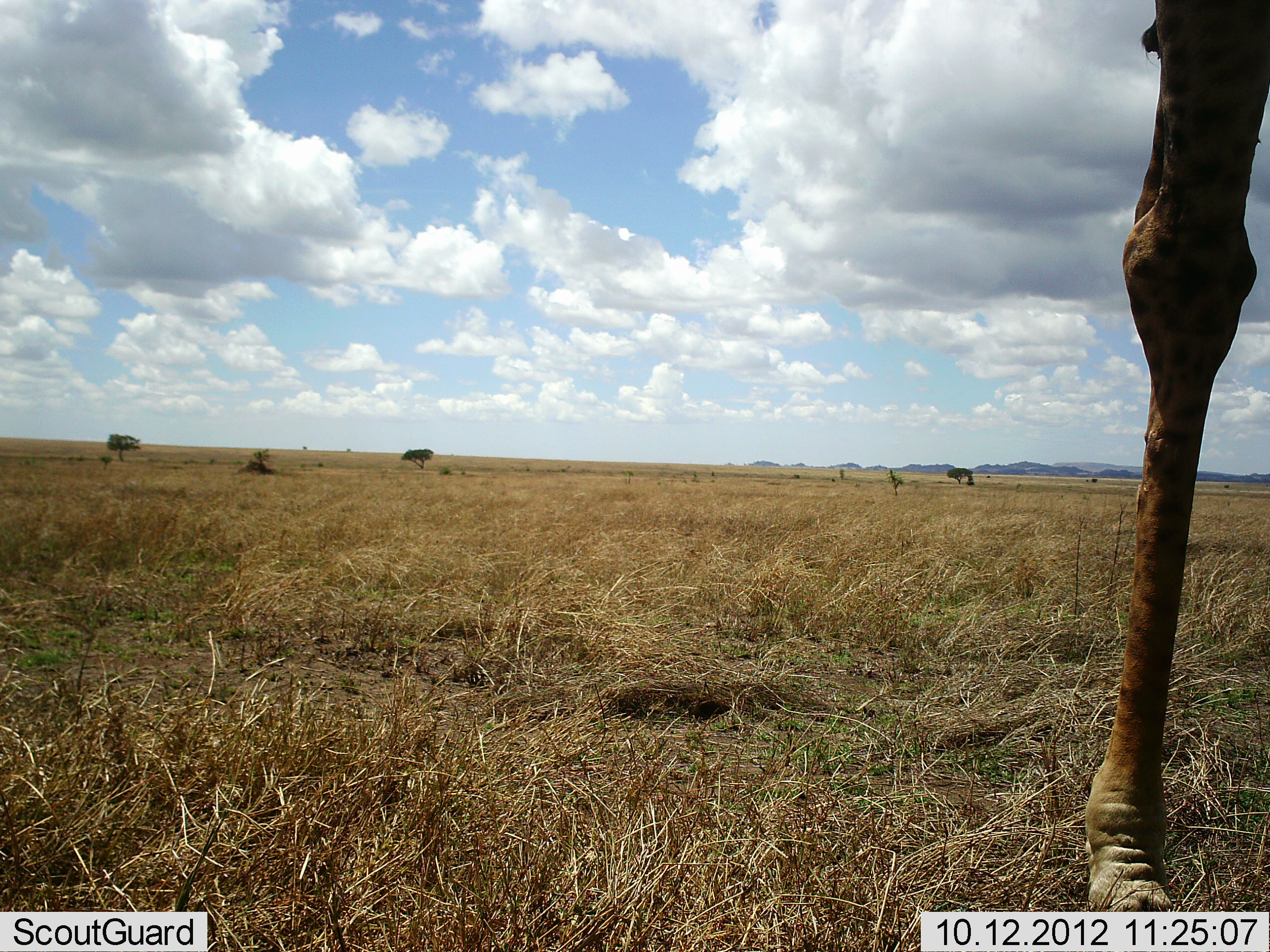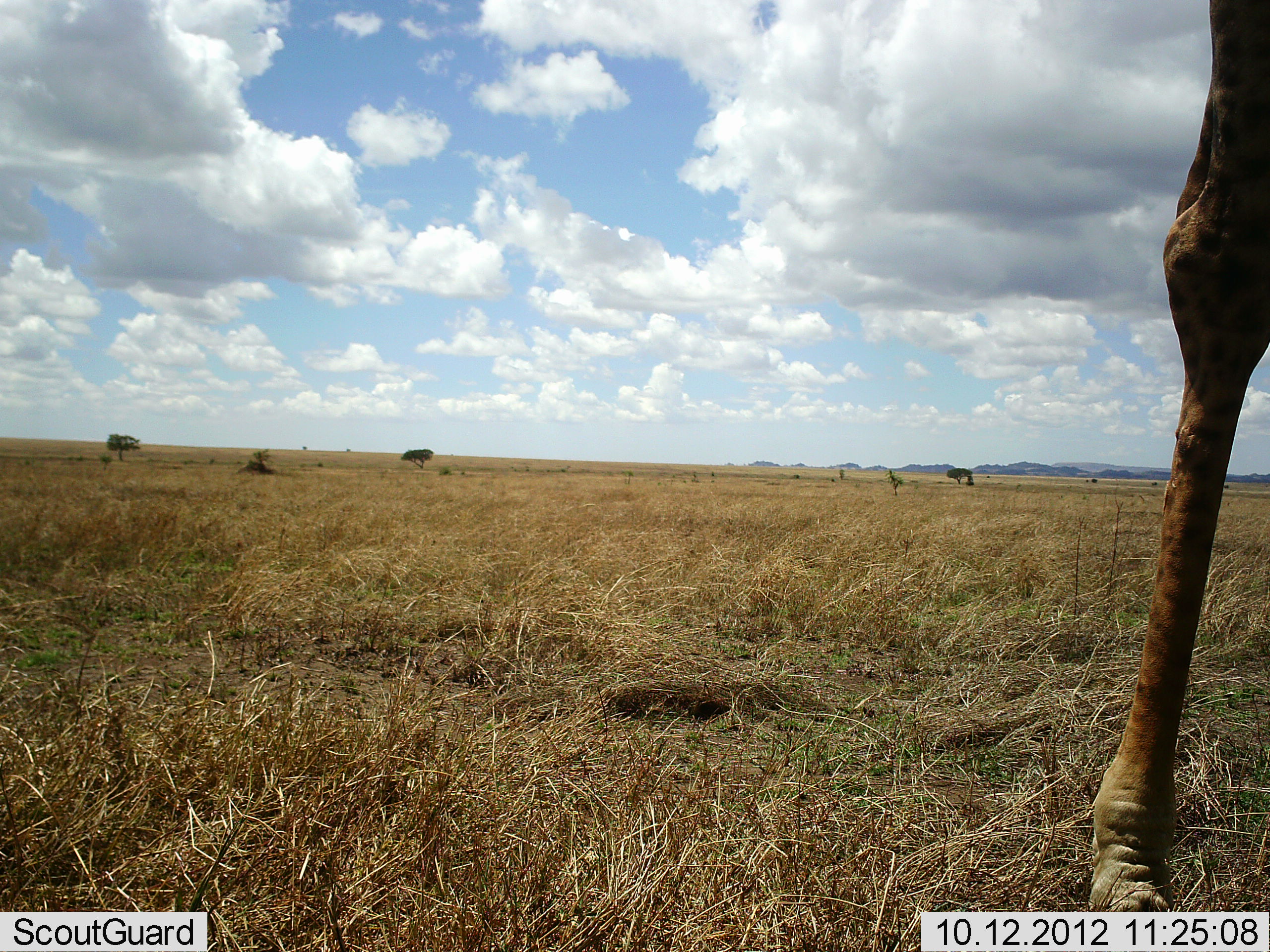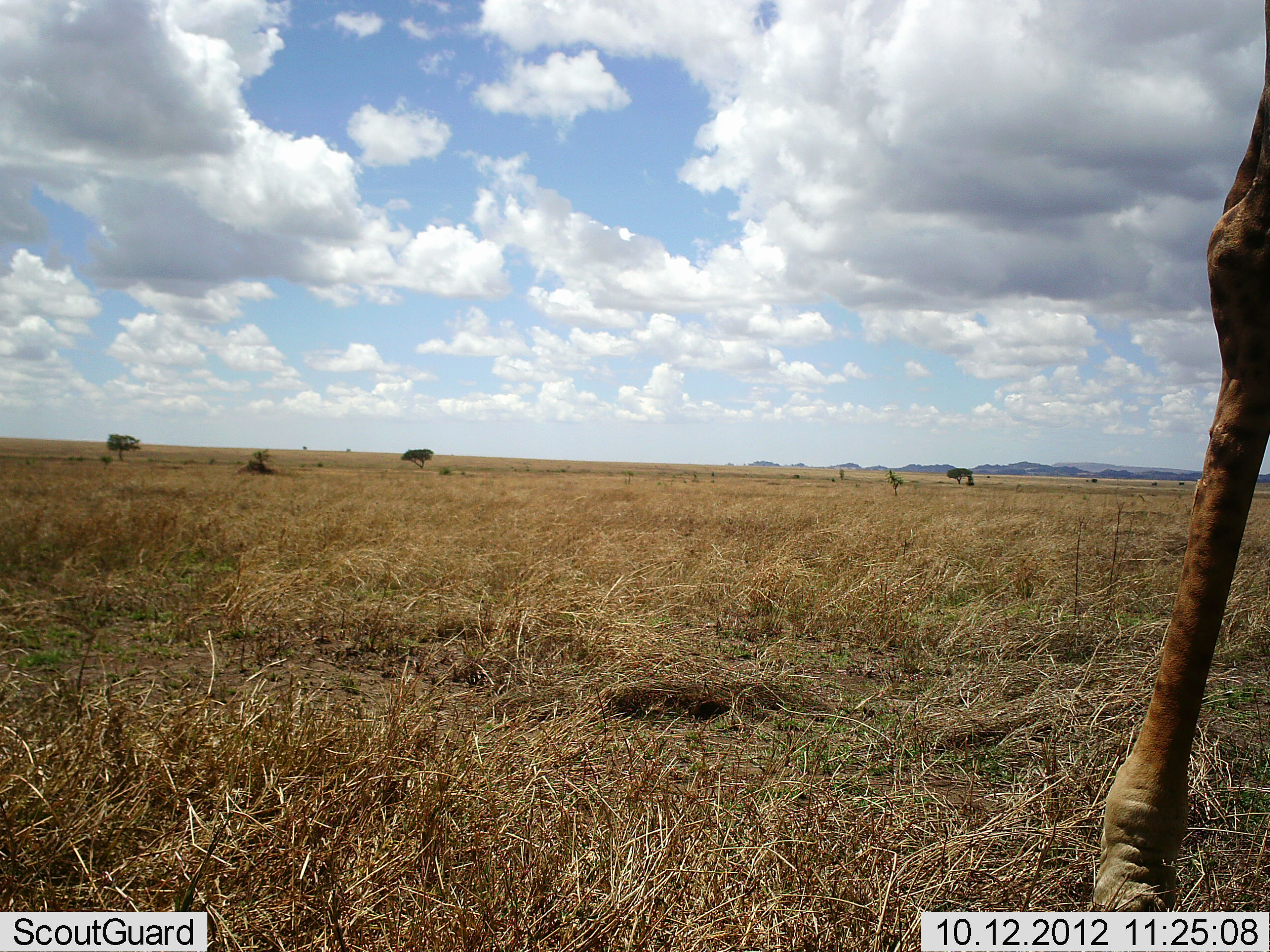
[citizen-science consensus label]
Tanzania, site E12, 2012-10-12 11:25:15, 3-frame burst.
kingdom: Animalia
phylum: Chordata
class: Mammalia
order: Artiodactyla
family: Giraffidae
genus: Giraffa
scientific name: Giraffa camelopardalis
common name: giraffe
Giraffe (Giraffa camelopardalis), count 1. Behavior (volunteer vote fractions): standing 80%, resting 0%, moving 20%, interacting 0%. Young present (vote fraction): 0%. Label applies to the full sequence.